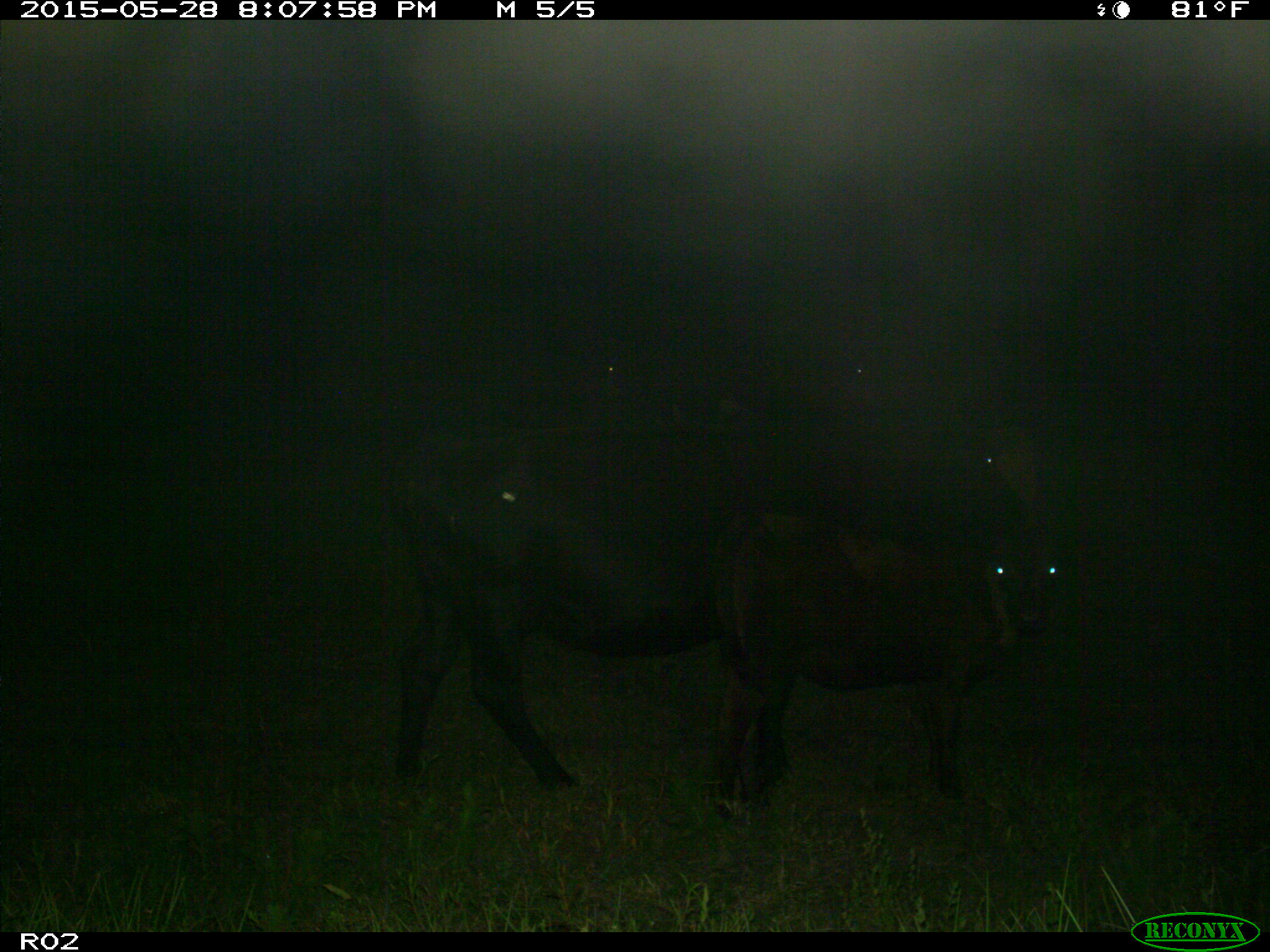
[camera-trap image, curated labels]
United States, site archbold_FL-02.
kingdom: Animalia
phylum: Chordata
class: Mammalia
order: Artiodactyla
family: Bovidae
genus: Bos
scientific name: Bos taurus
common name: domestic cow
Bos taurus (domestic cow).